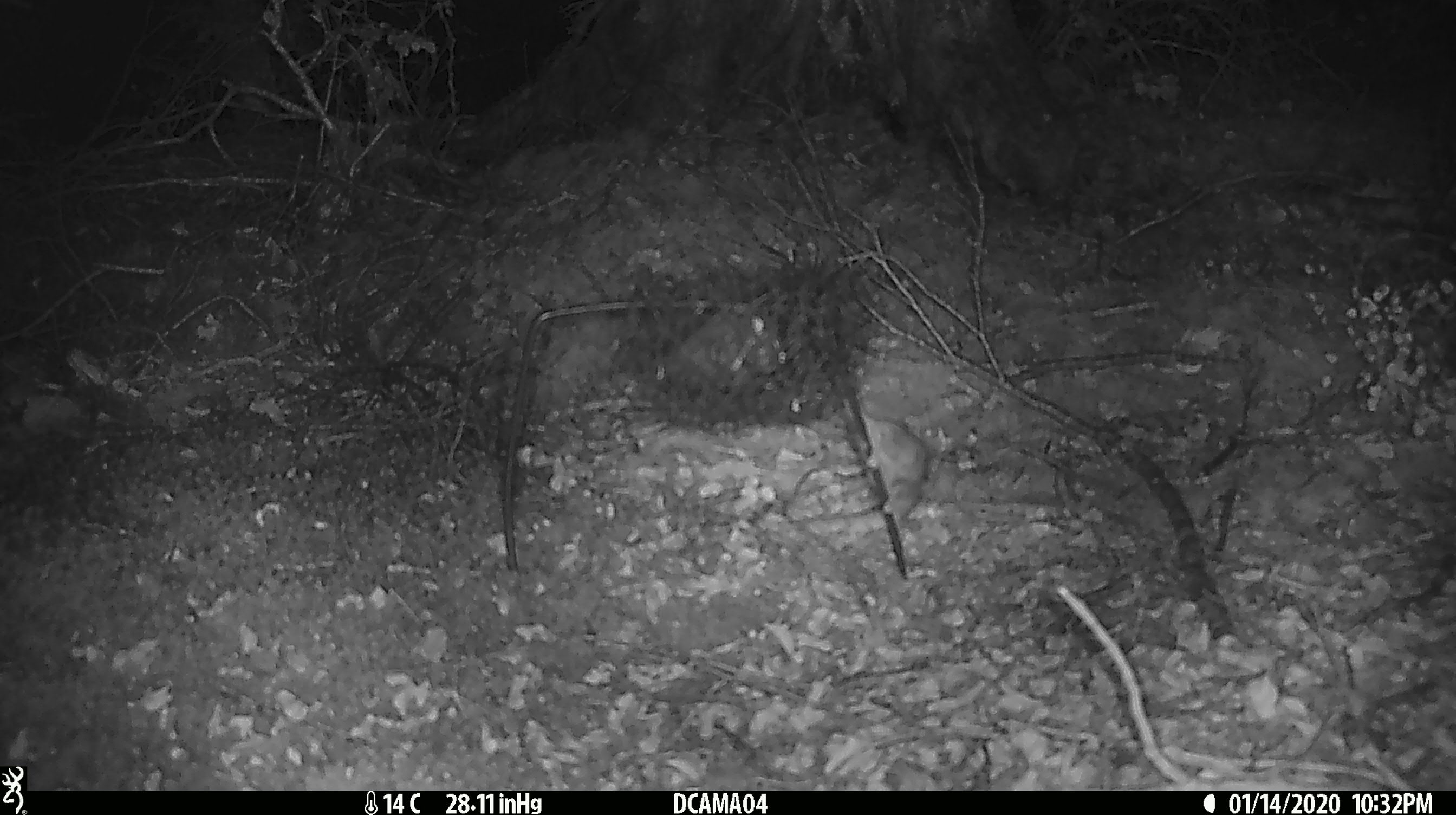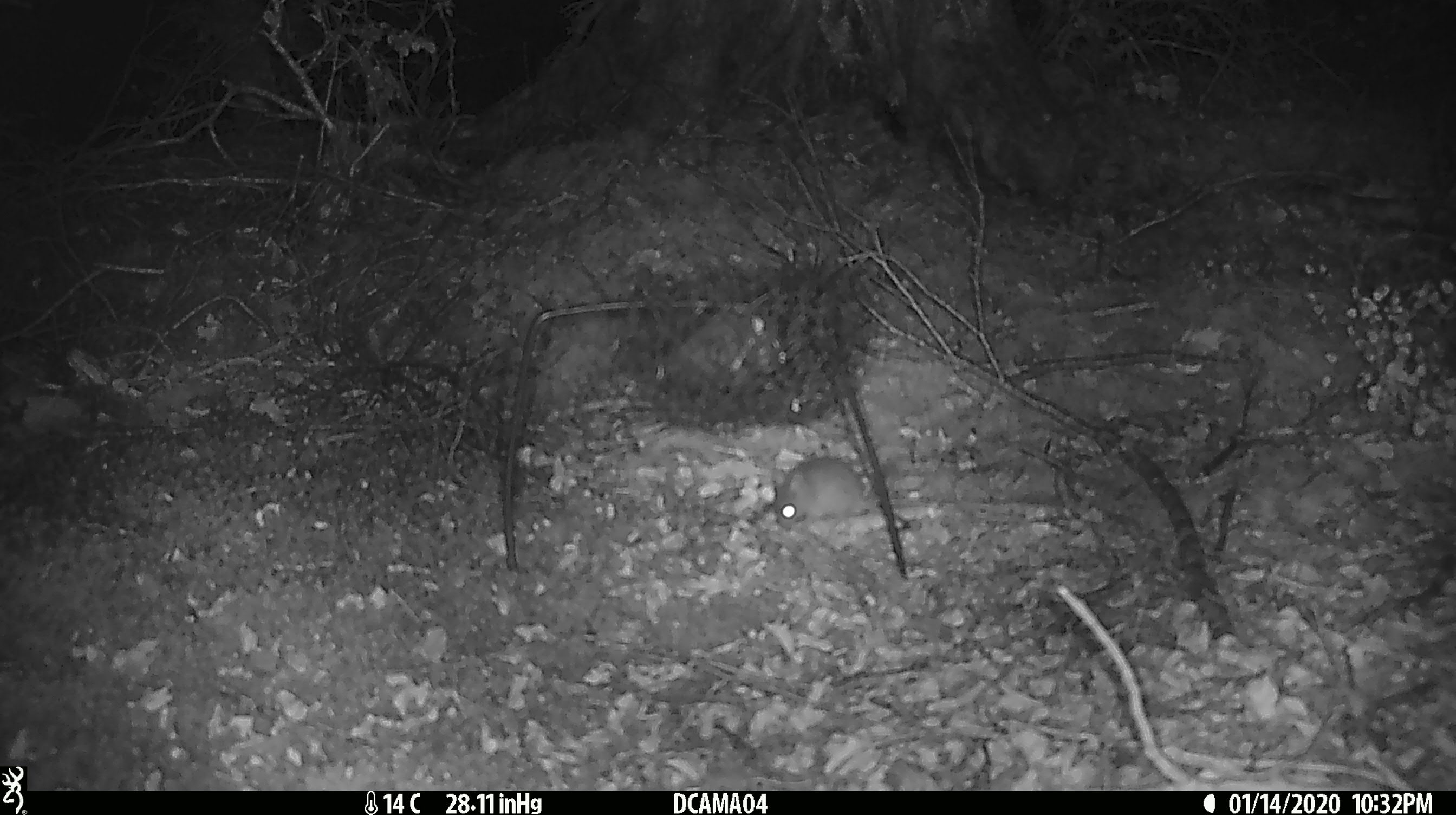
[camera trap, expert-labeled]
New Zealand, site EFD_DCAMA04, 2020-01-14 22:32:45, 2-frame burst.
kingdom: Animalia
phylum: Chordata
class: Mammalia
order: Rodentia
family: Muridae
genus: Mus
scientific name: Mus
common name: mouse